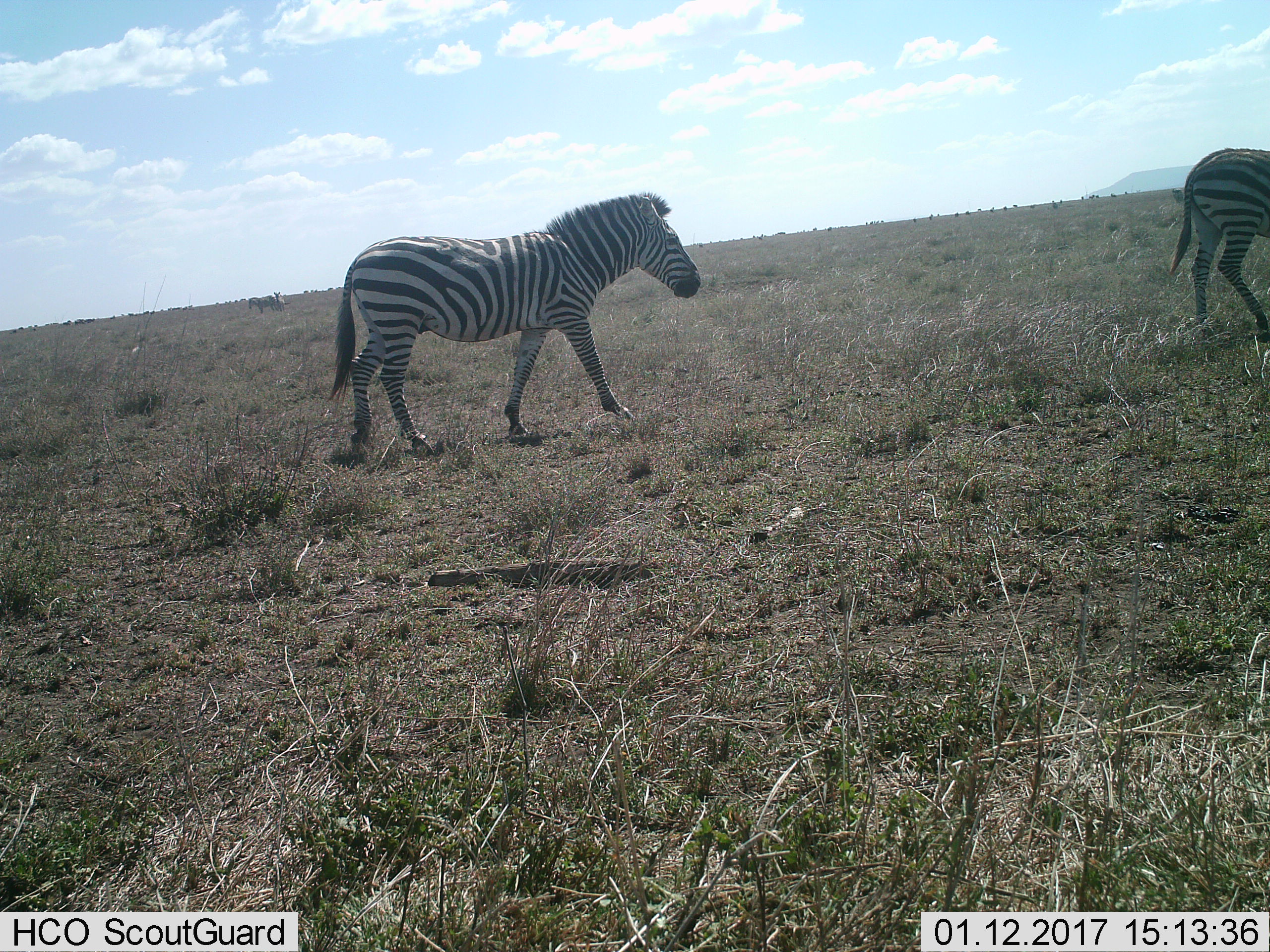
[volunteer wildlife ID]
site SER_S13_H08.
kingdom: Animalia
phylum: Chordata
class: Mammalia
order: Perissodactyla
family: Equidae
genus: Equus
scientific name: Equus quagga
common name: plains zebra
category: zebraplains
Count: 2.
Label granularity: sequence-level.